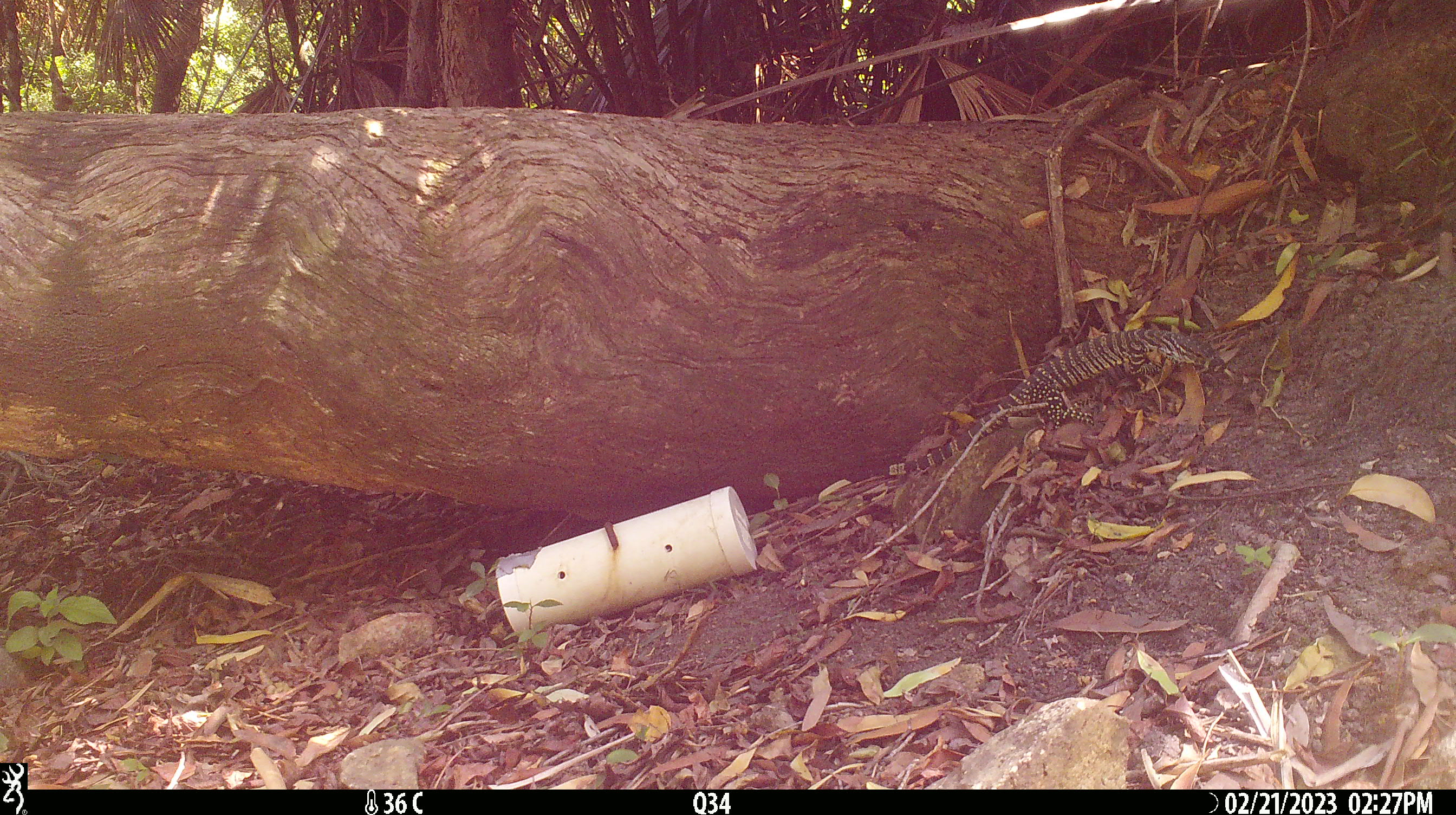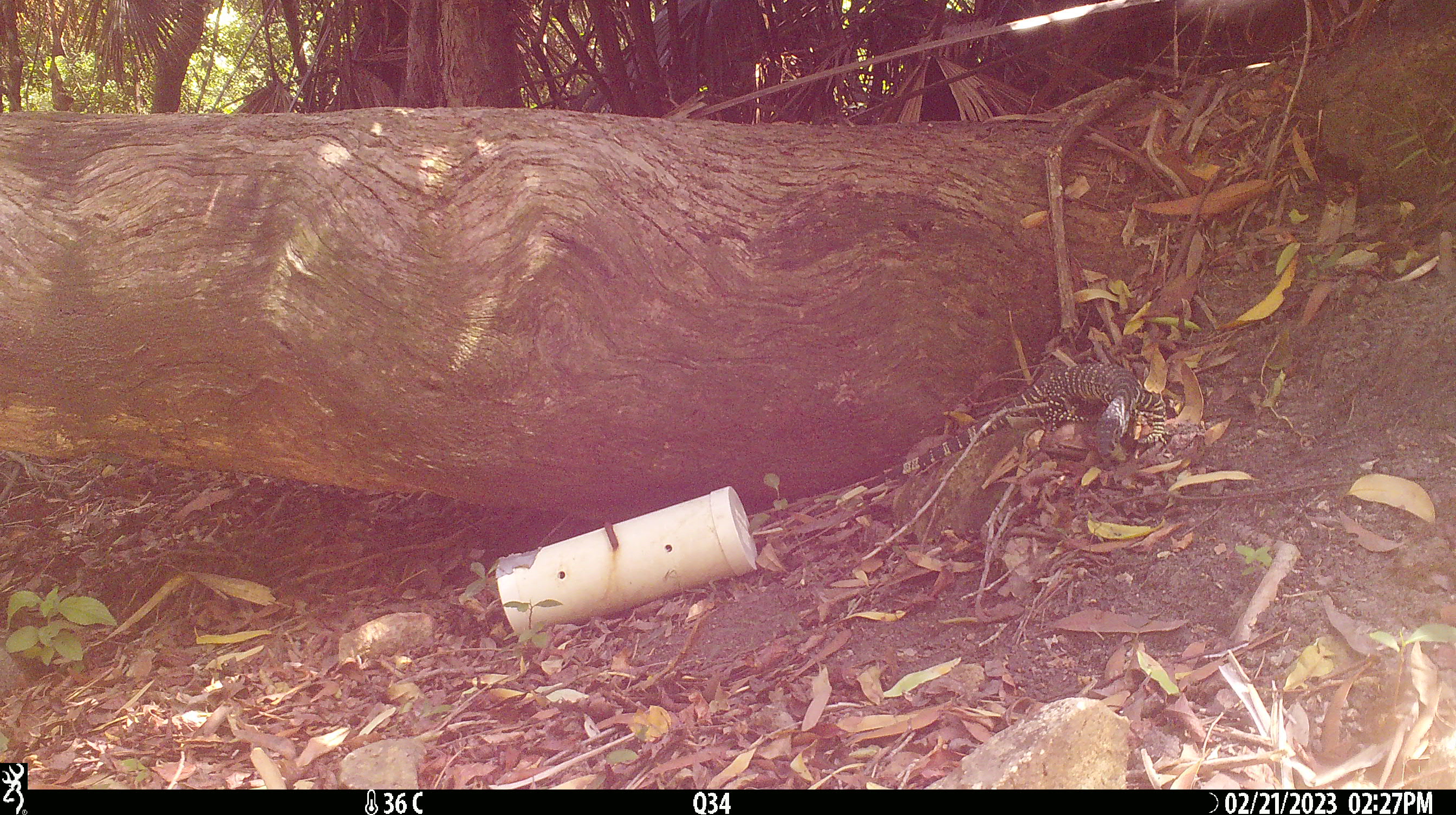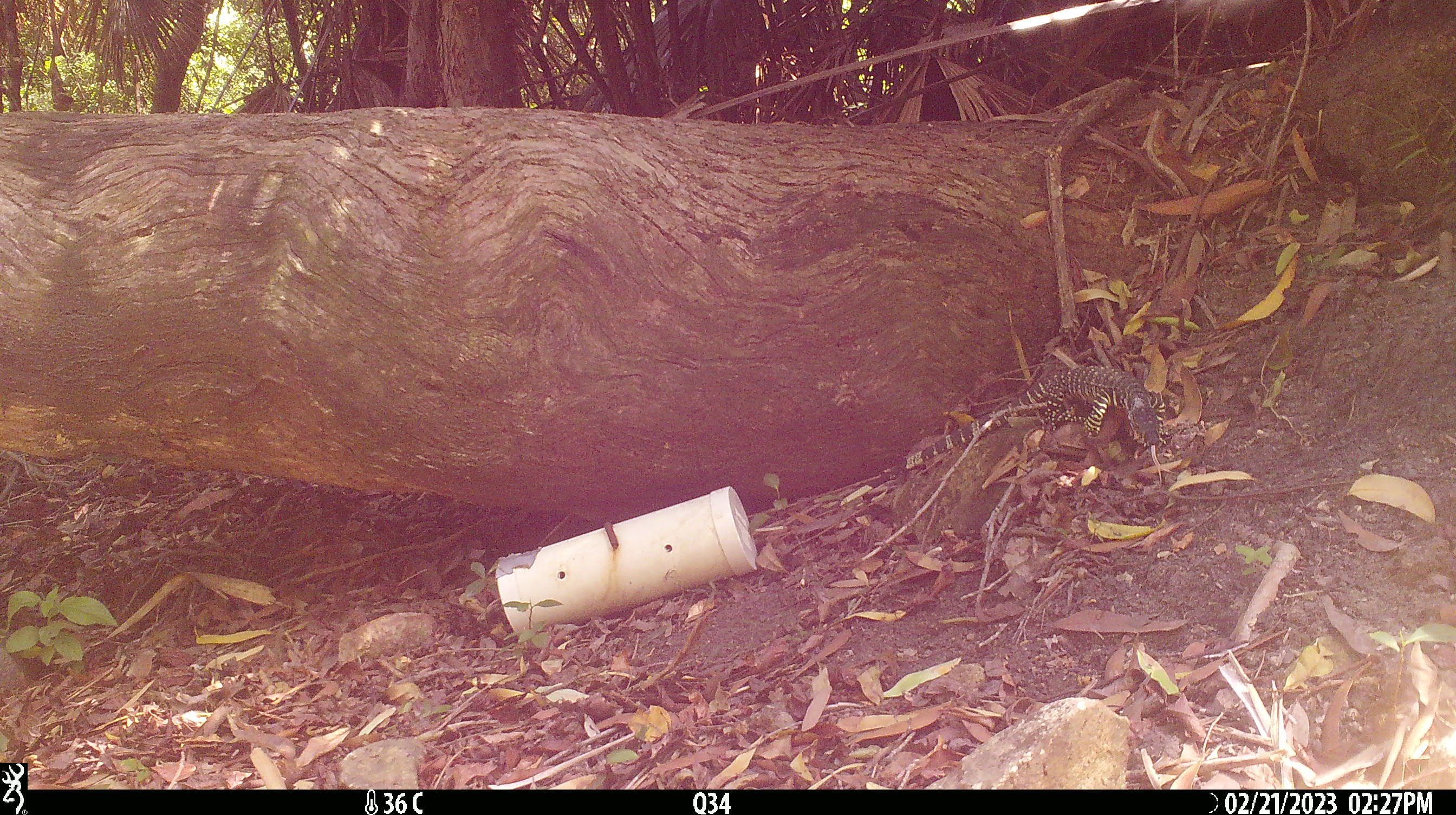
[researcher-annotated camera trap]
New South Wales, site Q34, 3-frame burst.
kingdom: Animalia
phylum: Chordata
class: Reptilia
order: Squamata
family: Varanidae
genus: Varanus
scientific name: Varanus varius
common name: lace monitor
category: goanna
Goanna (lace monitor) (Varanus varius).